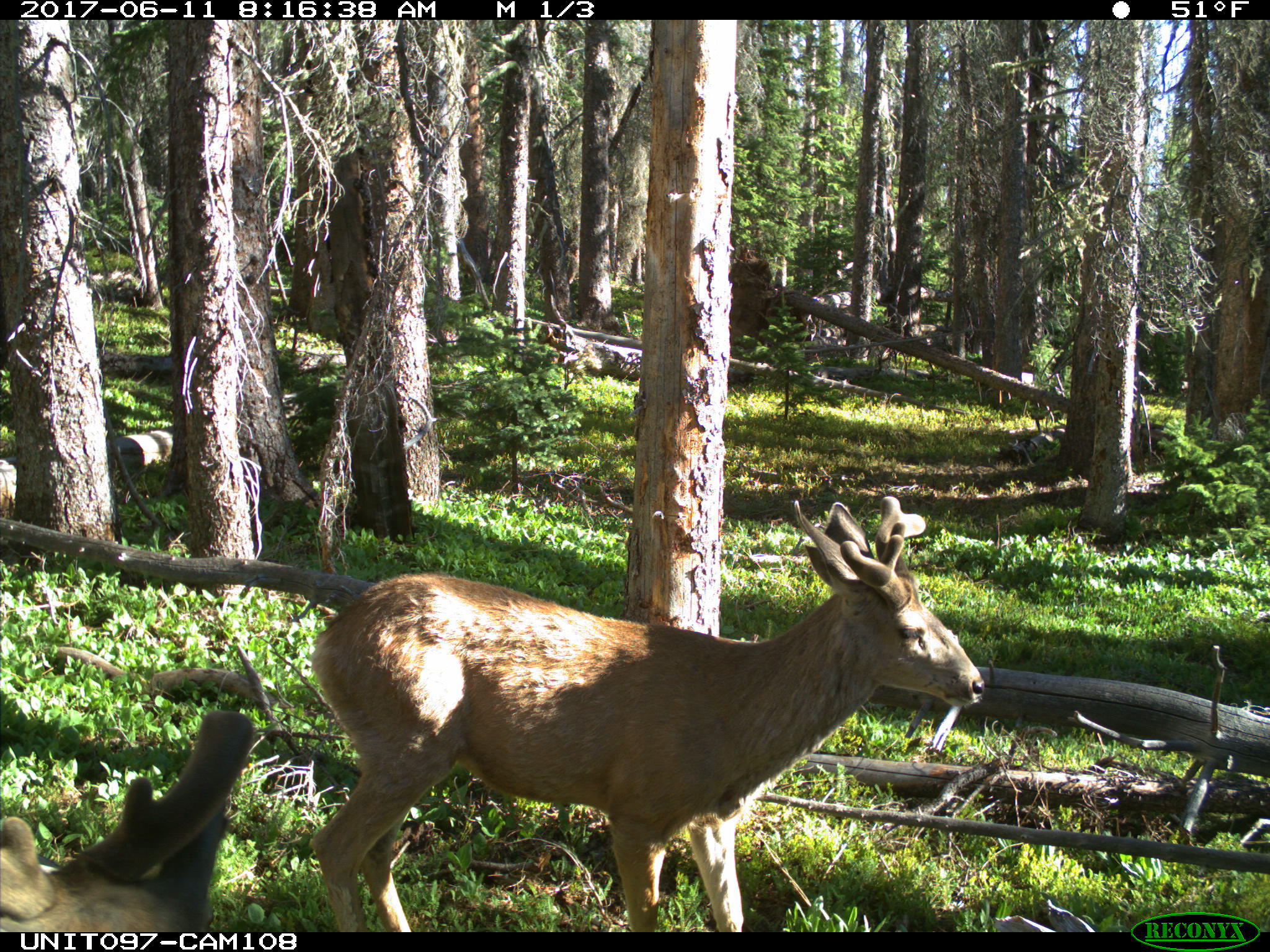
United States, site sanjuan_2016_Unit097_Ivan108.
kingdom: Animalia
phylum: Chordata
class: Mammalia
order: Artiodactyla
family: Cervidae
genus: Odocoileus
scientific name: Odocoileus hemionus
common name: mule deer